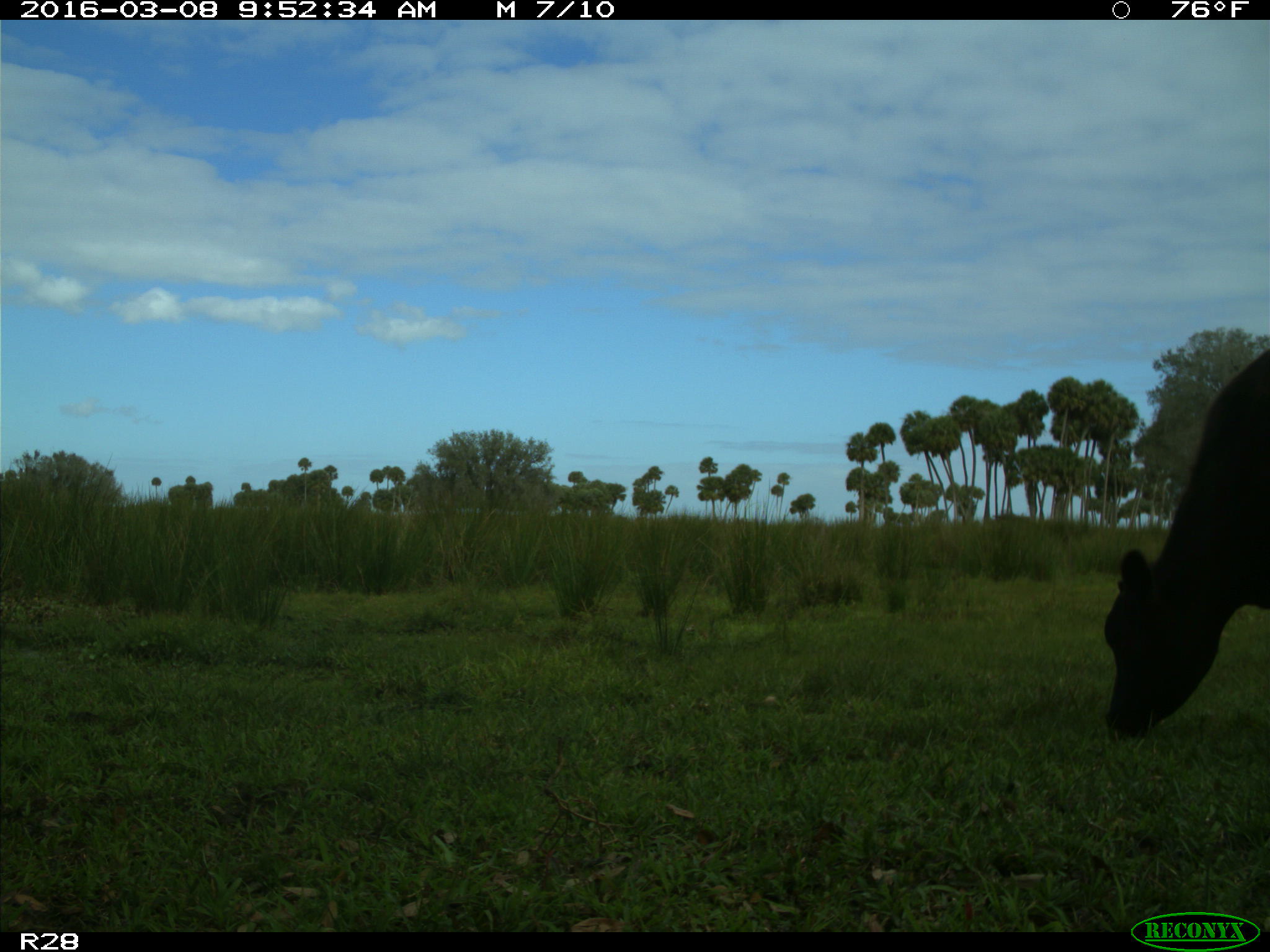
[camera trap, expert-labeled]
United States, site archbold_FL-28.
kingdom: Animalia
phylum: Chordata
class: Mammalia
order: Artiodactyla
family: Bovidae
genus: Bos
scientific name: Bos taurus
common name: domestic cow